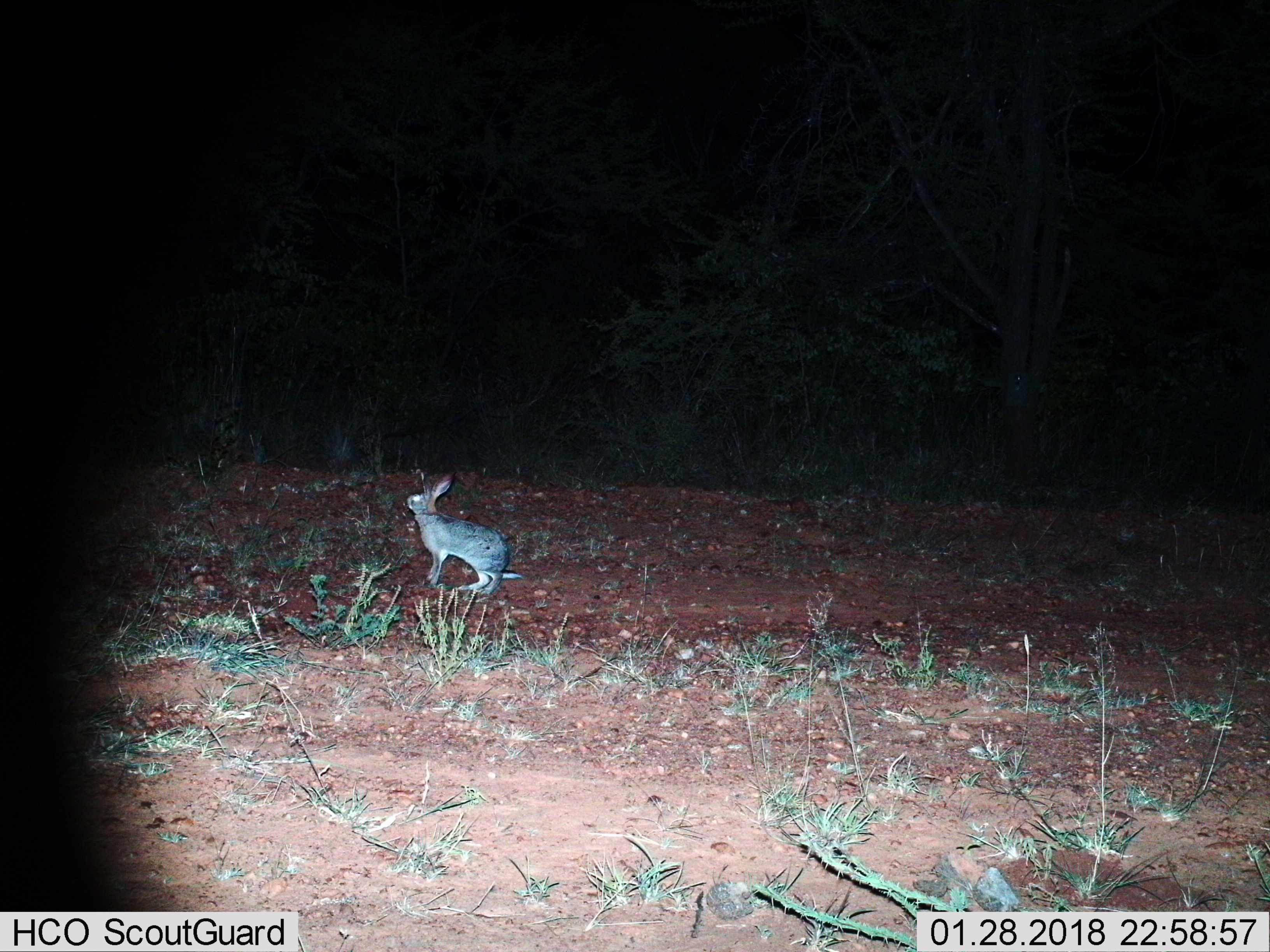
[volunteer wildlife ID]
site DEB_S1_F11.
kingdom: Animalia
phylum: Chordata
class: Mammalia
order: Lagomorpha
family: Leporidae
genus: Lepus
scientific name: Lepus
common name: hare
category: hareunknown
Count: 1.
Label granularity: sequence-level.